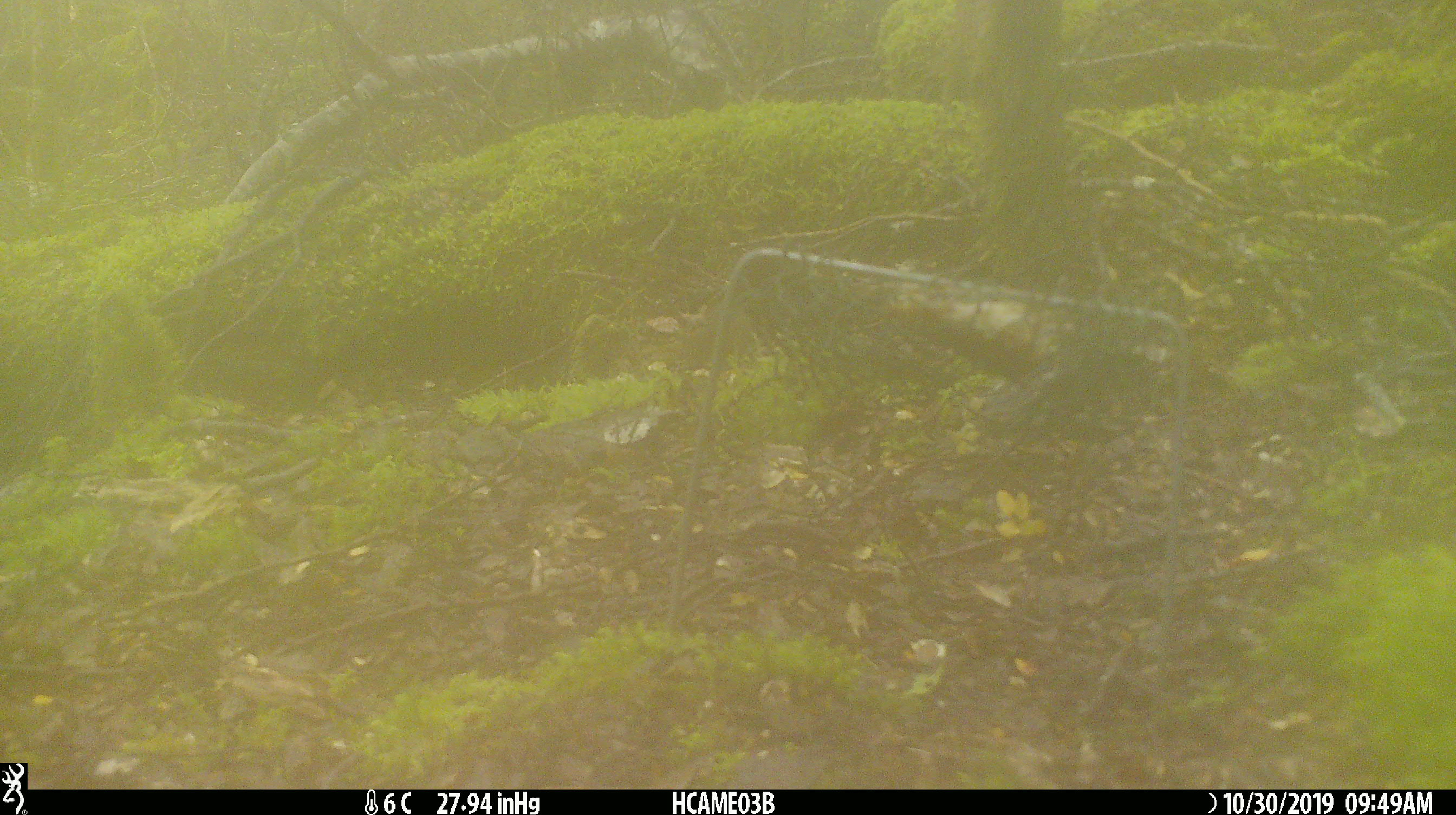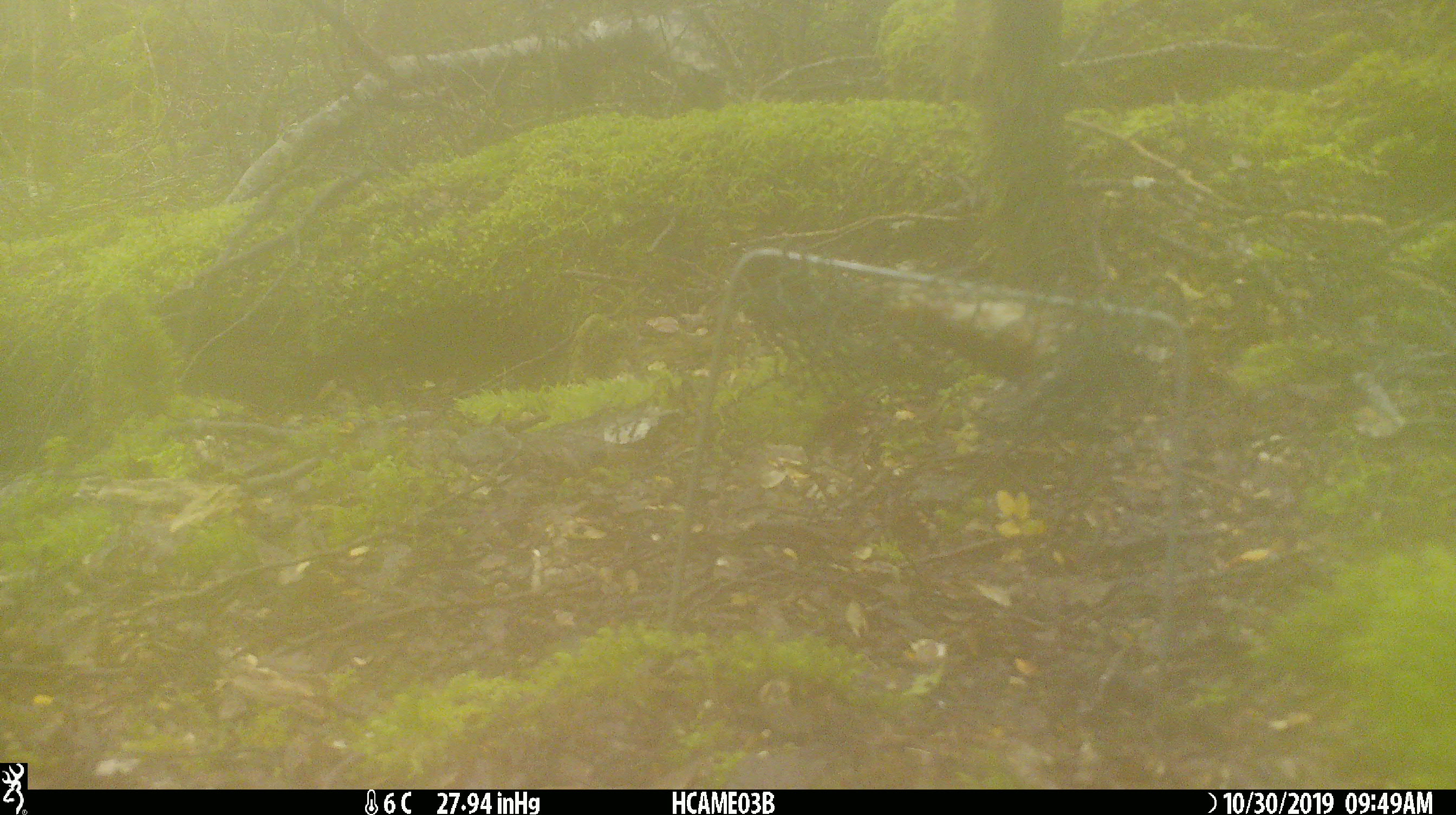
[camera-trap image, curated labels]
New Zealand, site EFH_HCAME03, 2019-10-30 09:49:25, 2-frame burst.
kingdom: Animalia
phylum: Chordata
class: Mammalia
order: Rodentia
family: Muridae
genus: Mus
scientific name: Mus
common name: mouse